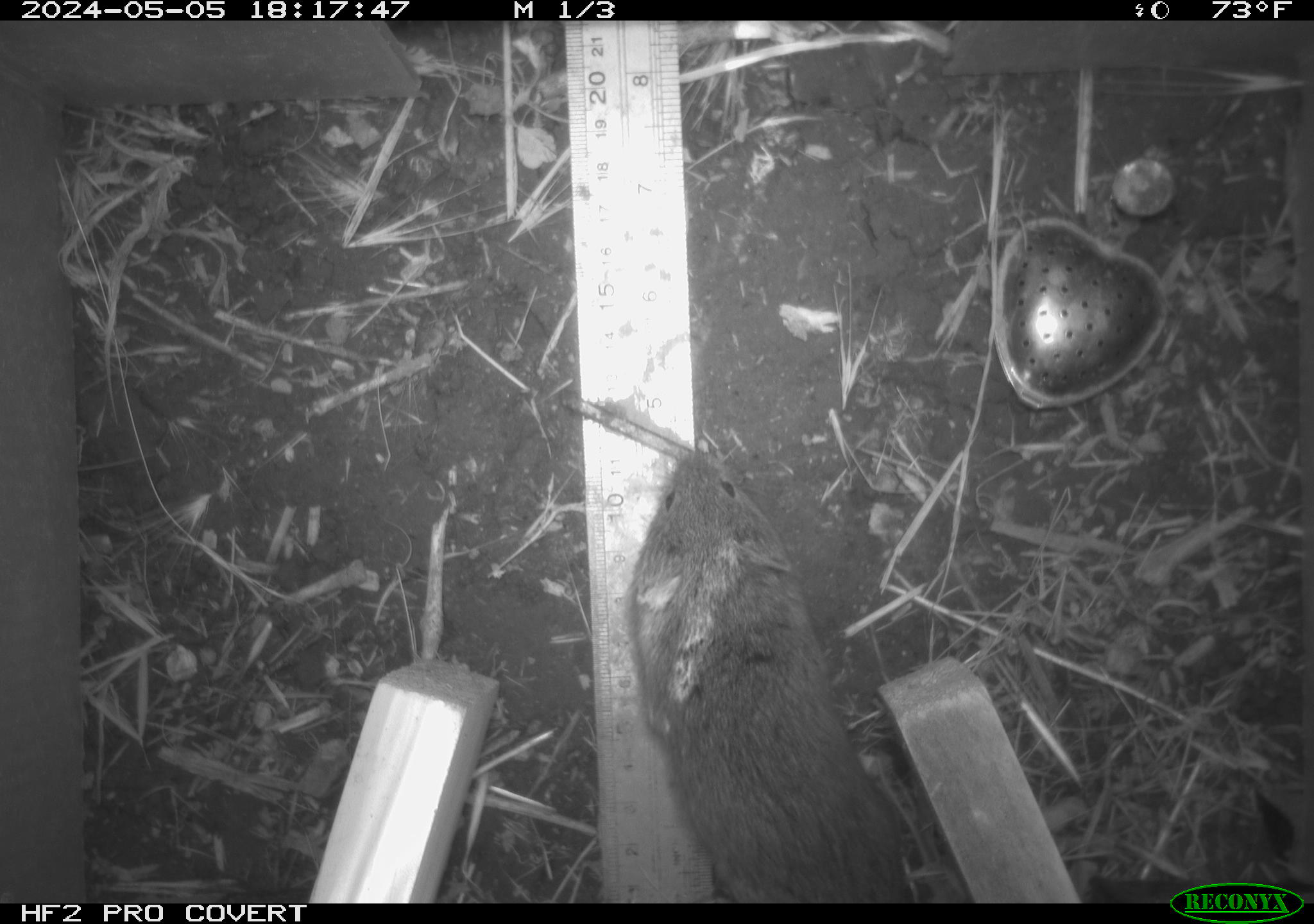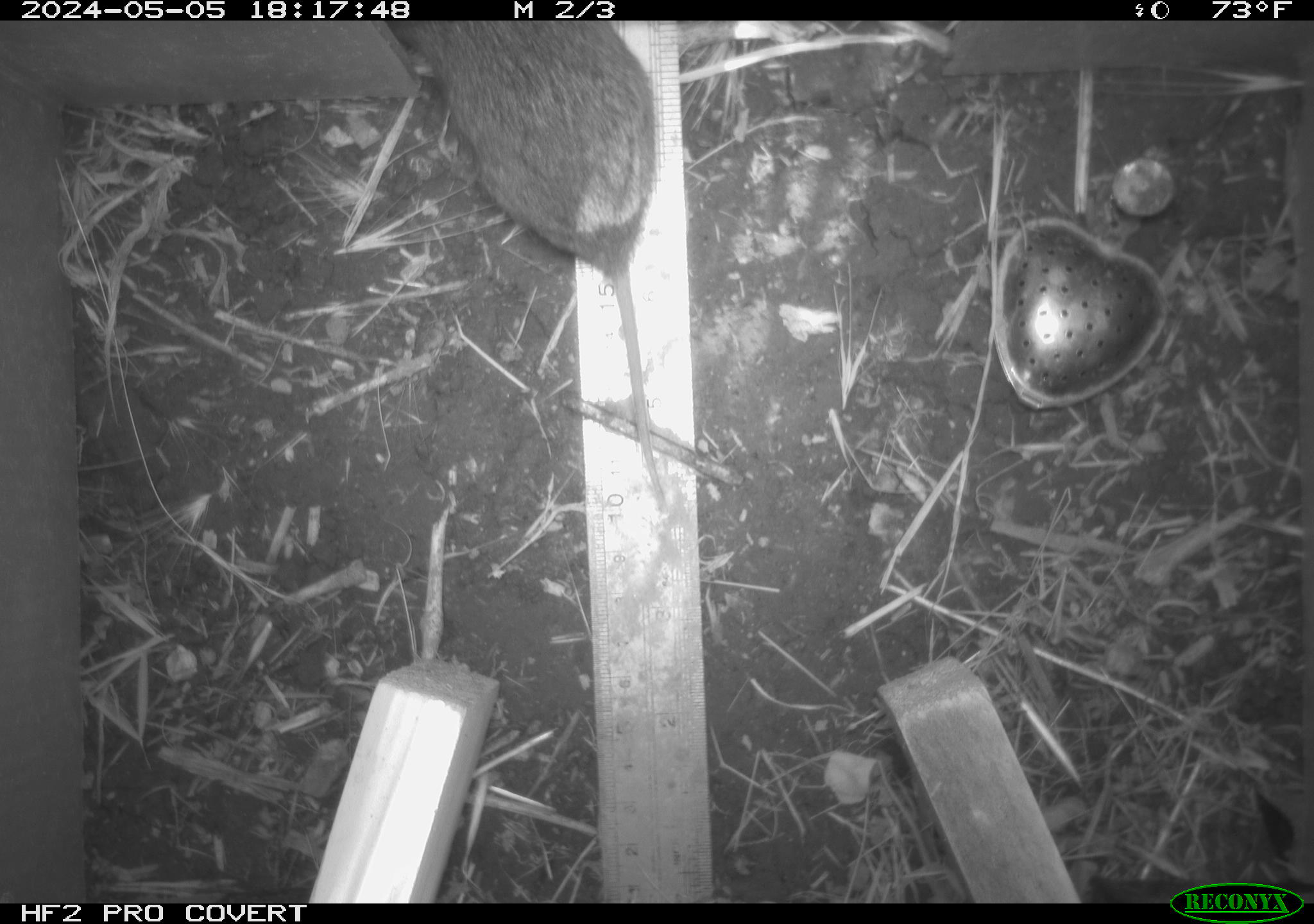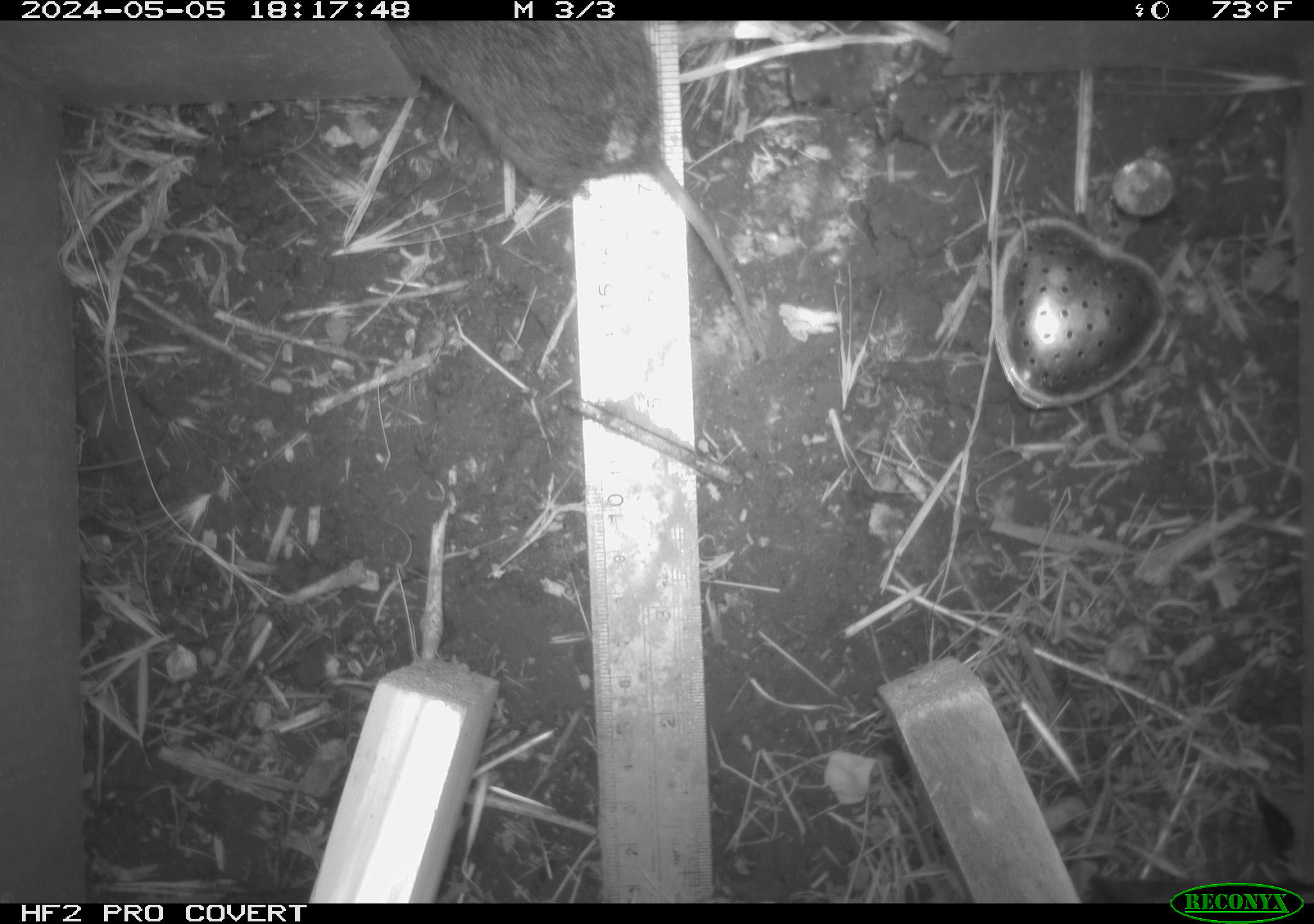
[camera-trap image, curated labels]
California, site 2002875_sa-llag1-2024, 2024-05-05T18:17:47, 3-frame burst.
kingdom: Animalia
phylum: Chordata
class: Mammalia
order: Rodentia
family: Cricetidae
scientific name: Arvicolinae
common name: voles, lemmings, and muskrats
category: arvicolinae subfamily